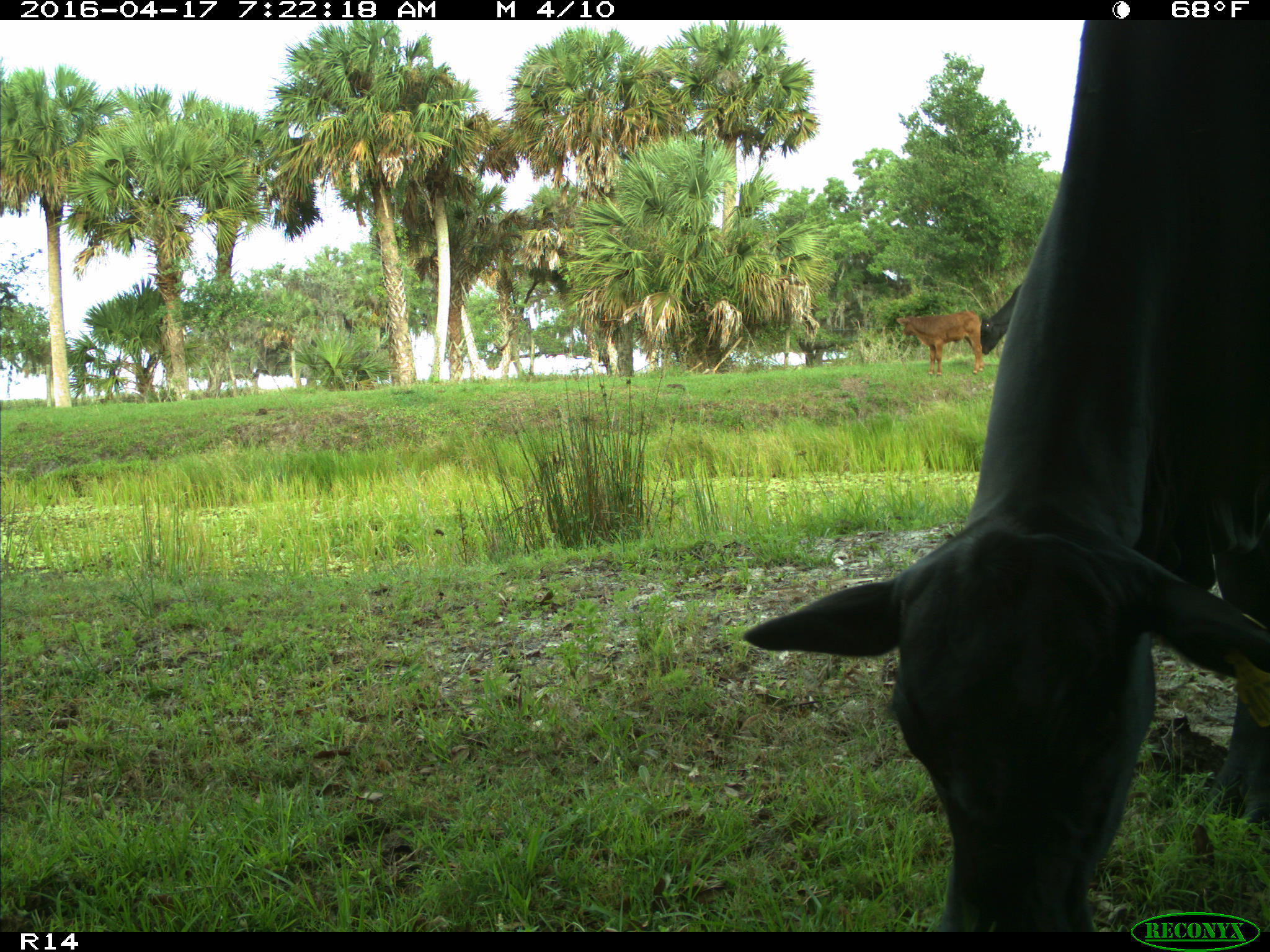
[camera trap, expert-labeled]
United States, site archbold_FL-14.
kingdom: Animalia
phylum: Chordata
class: Mammalia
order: Artiodactyla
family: Bovidae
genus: Bos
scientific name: Bos taurus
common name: domestic cow